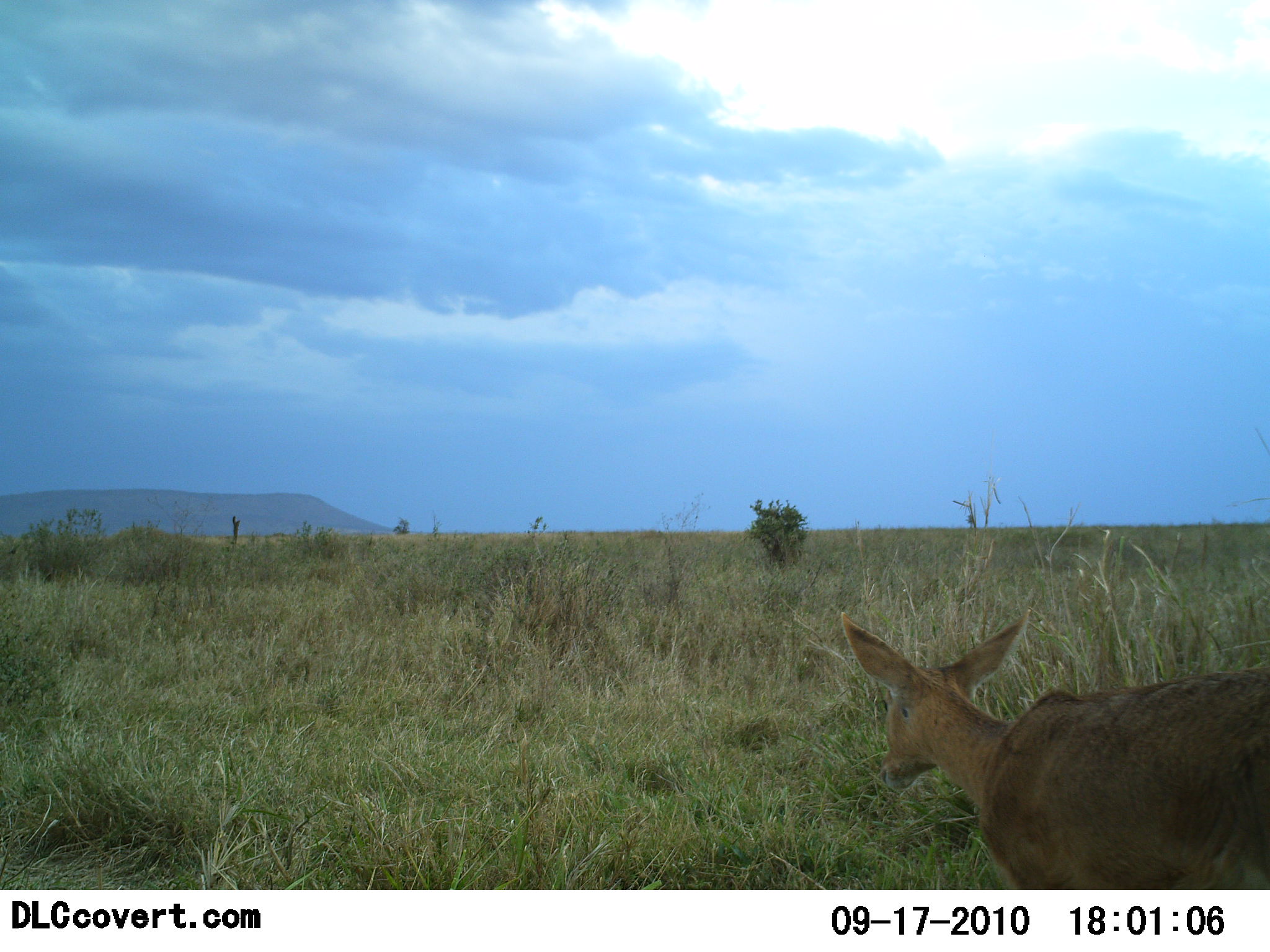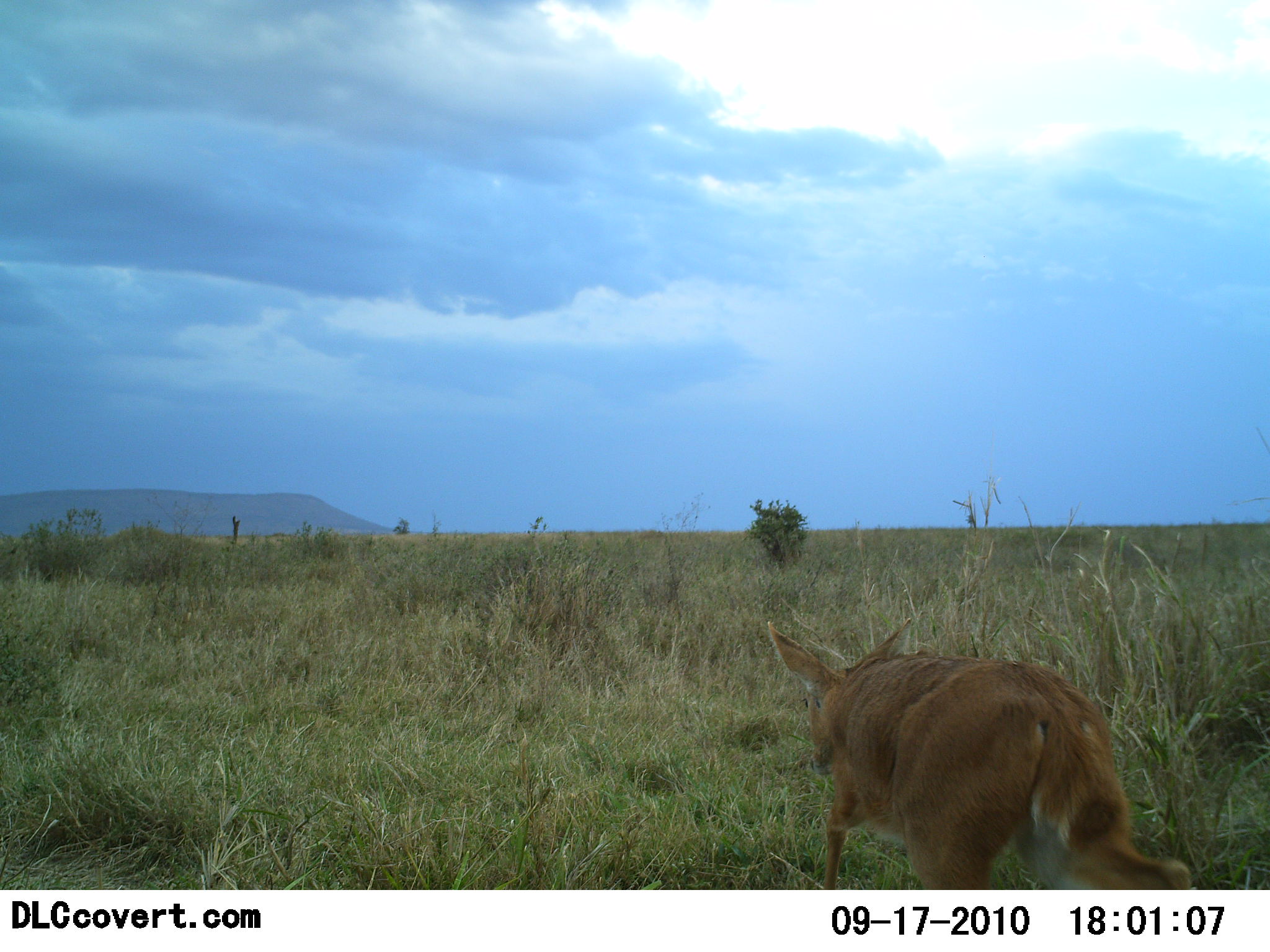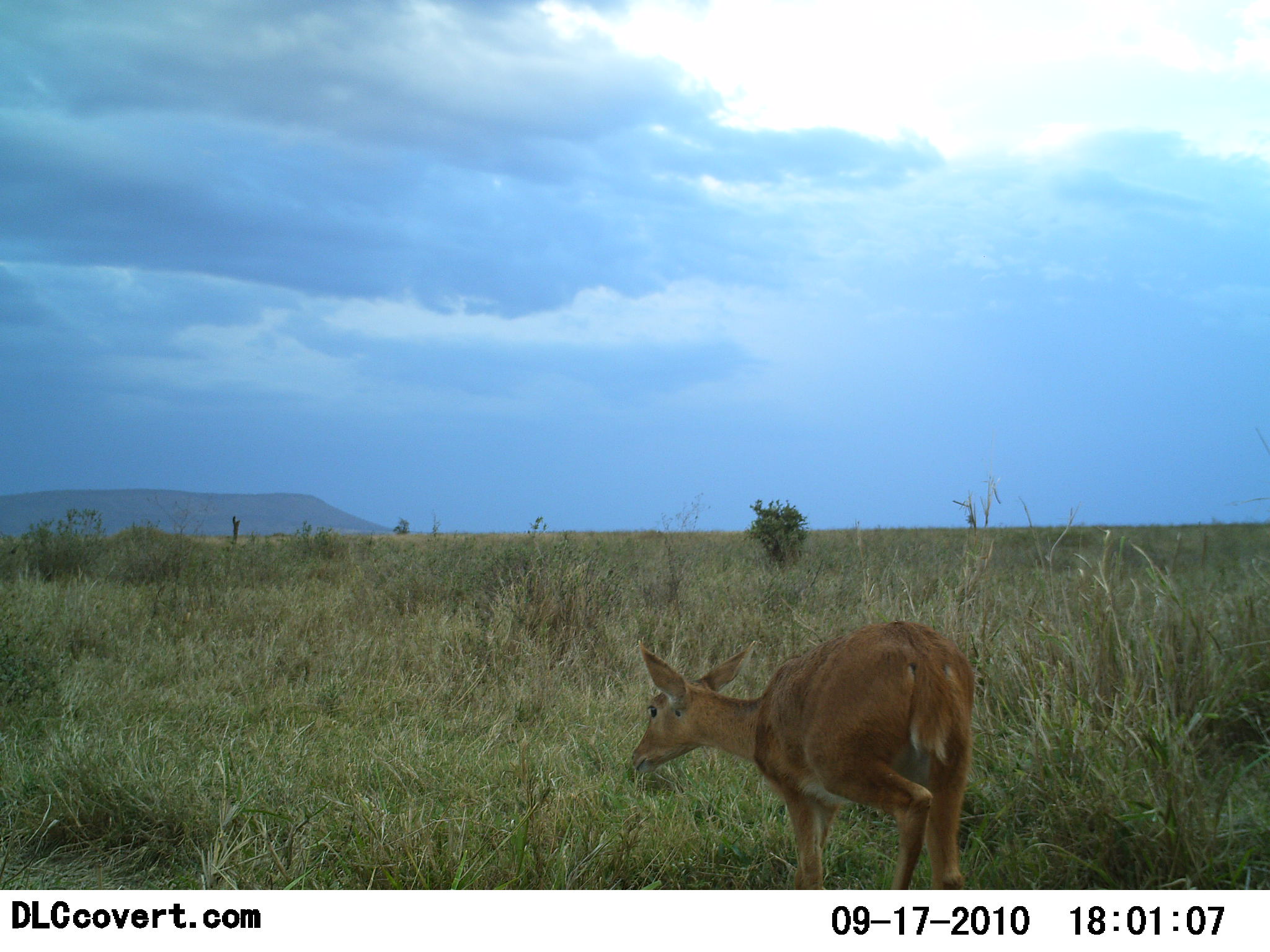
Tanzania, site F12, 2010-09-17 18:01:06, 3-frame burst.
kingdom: Animalia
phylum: Chordata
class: Mammalia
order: Artiodactyla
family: Bovidae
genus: Redunca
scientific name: Redunca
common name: reedbuck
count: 1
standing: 9%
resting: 0%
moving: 100%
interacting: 0%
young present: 0%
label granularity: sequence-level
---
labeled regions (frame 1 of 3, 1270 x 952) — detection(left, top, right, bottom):
animal: detection(836, 609, 1270, 889)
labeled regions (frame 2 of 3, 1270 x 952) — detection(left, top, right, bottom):
animal: detection(763, 615, 1197, 891)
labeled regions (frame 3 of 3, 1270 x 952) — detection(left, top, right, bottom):
animal: detection(629, 620, 974, 890)